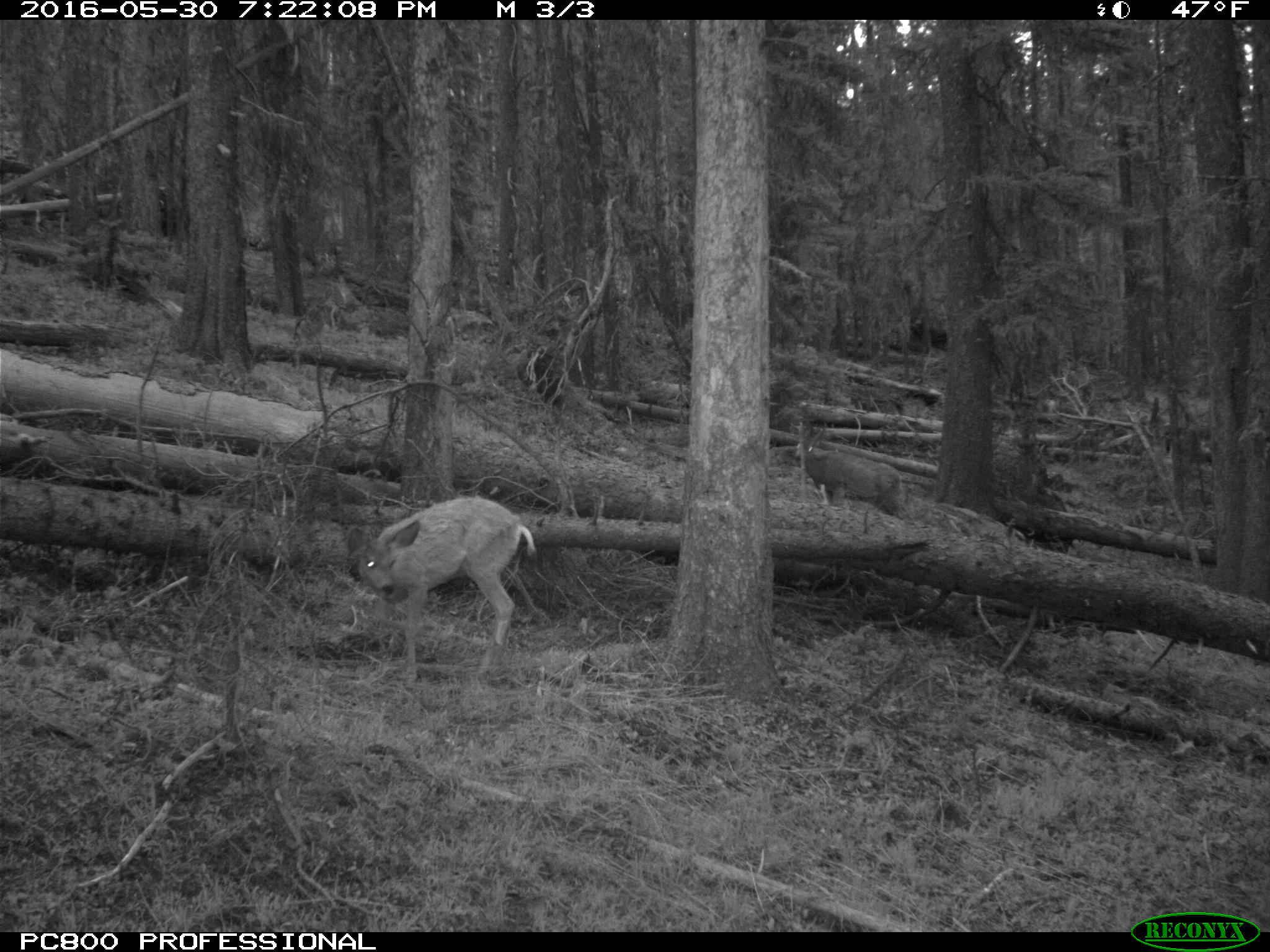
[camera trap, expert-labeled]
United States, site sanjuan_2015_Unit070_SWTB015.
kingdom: Animalia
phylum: Chordata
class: Mammalia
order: Artiodactyla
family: Cervidae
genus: Odocoileus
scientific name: Odocoileus hemionus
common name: mule deer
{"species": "Odocoileus hemionus (mule deer)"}